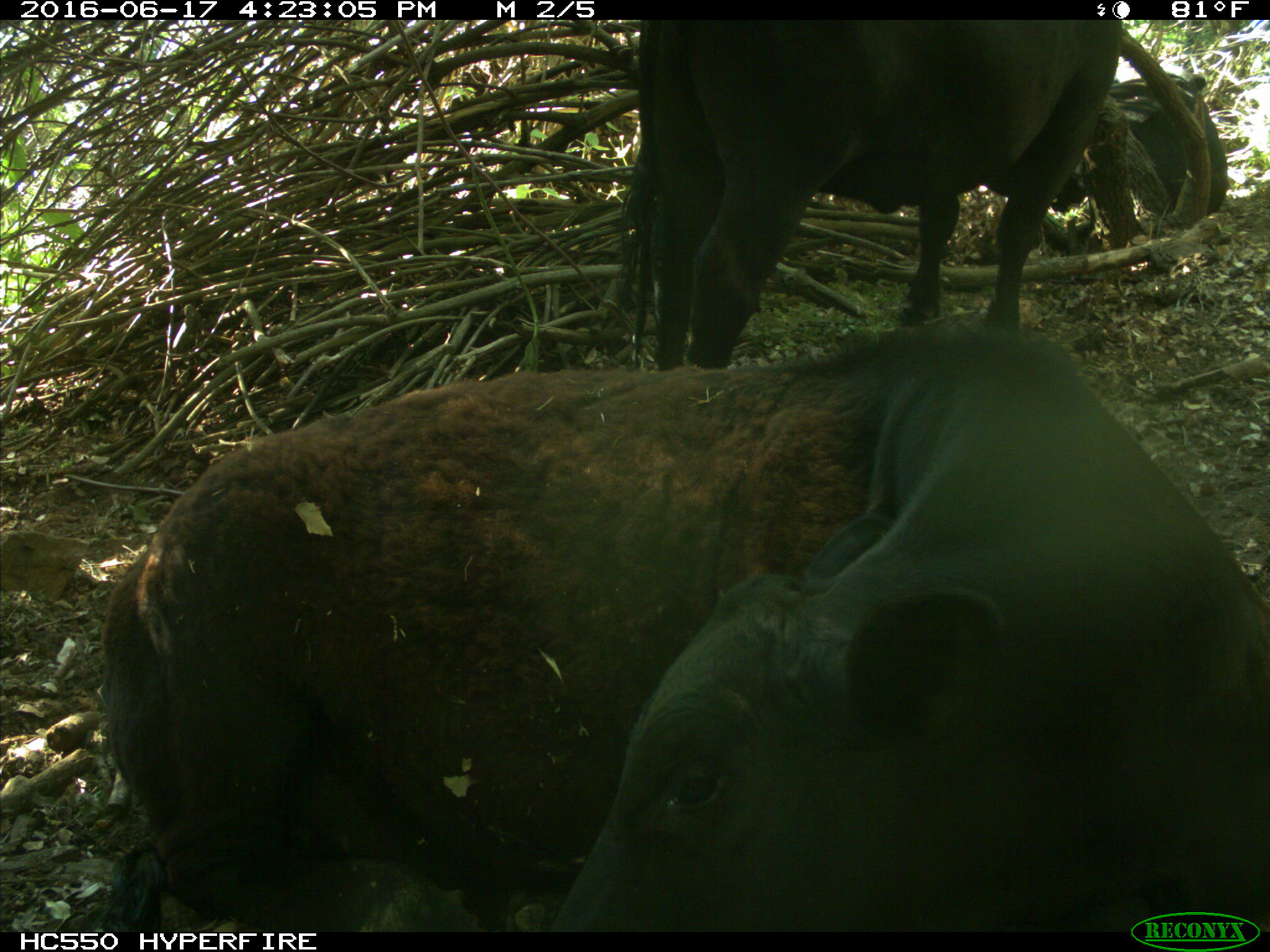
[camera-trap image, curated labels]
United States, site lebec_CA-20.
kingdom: Animalia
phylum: Chordata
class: Mammalia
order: Artiodactyla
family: Bovidae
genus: Bos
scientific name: Bos taurus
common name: domestic cow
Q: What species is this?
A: Bos taurus (domestic cow).